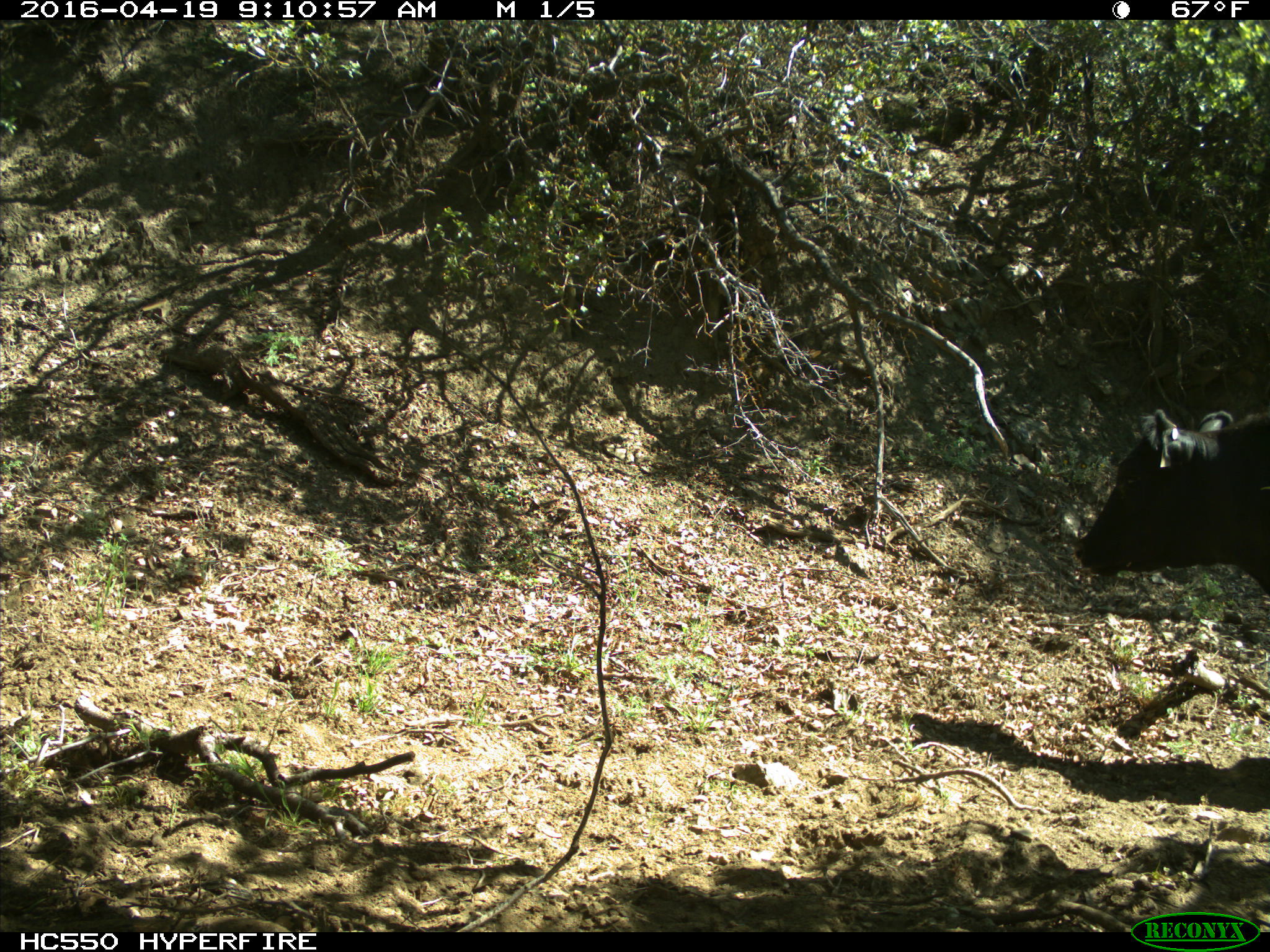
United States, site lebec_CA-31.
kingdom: Animalia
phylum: Chordata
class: Mammalia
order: Artiodactyla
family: Bovidae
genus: Bos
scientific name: Bos taurus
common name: domestic cow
Bos taurus (domestic cow).